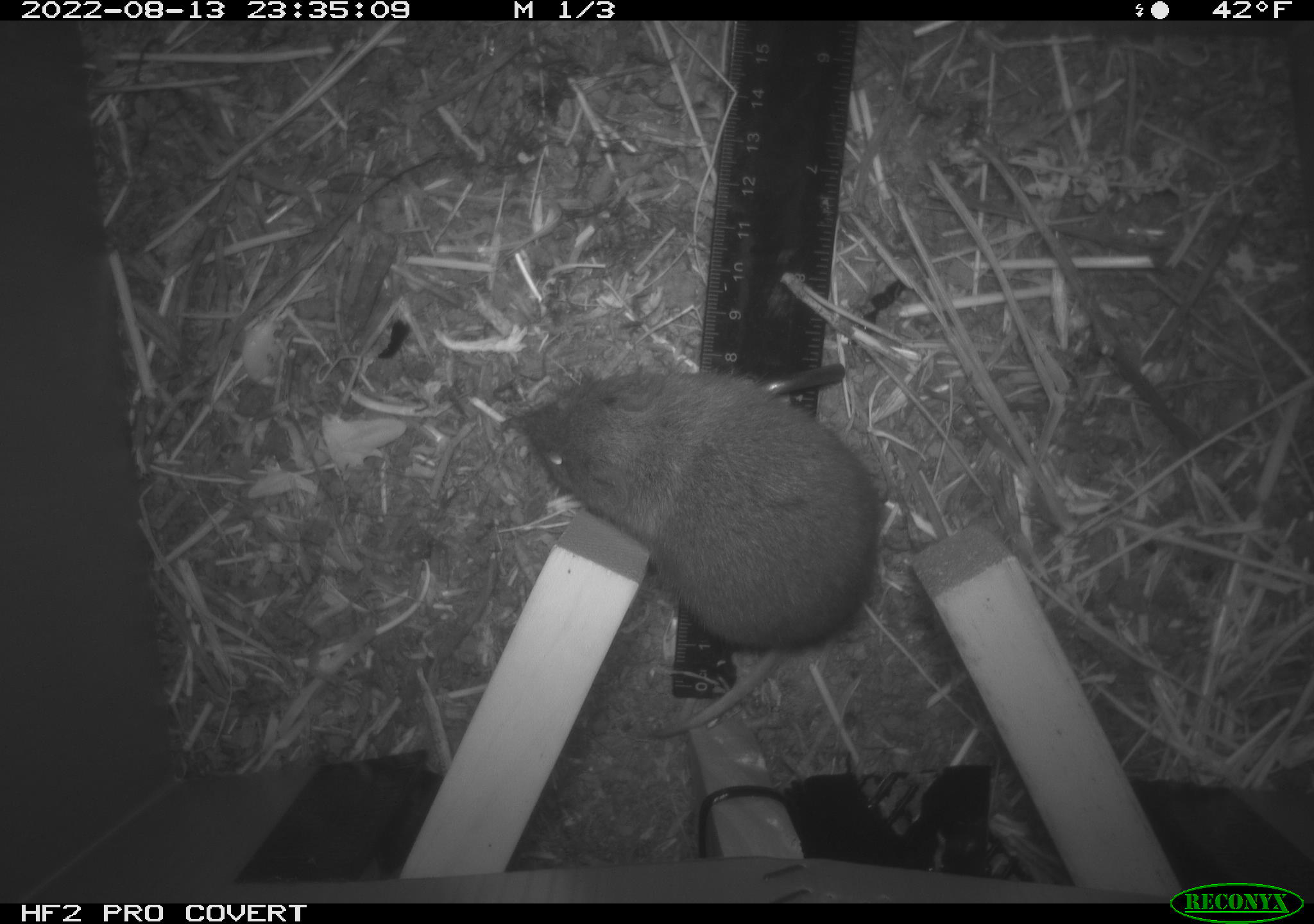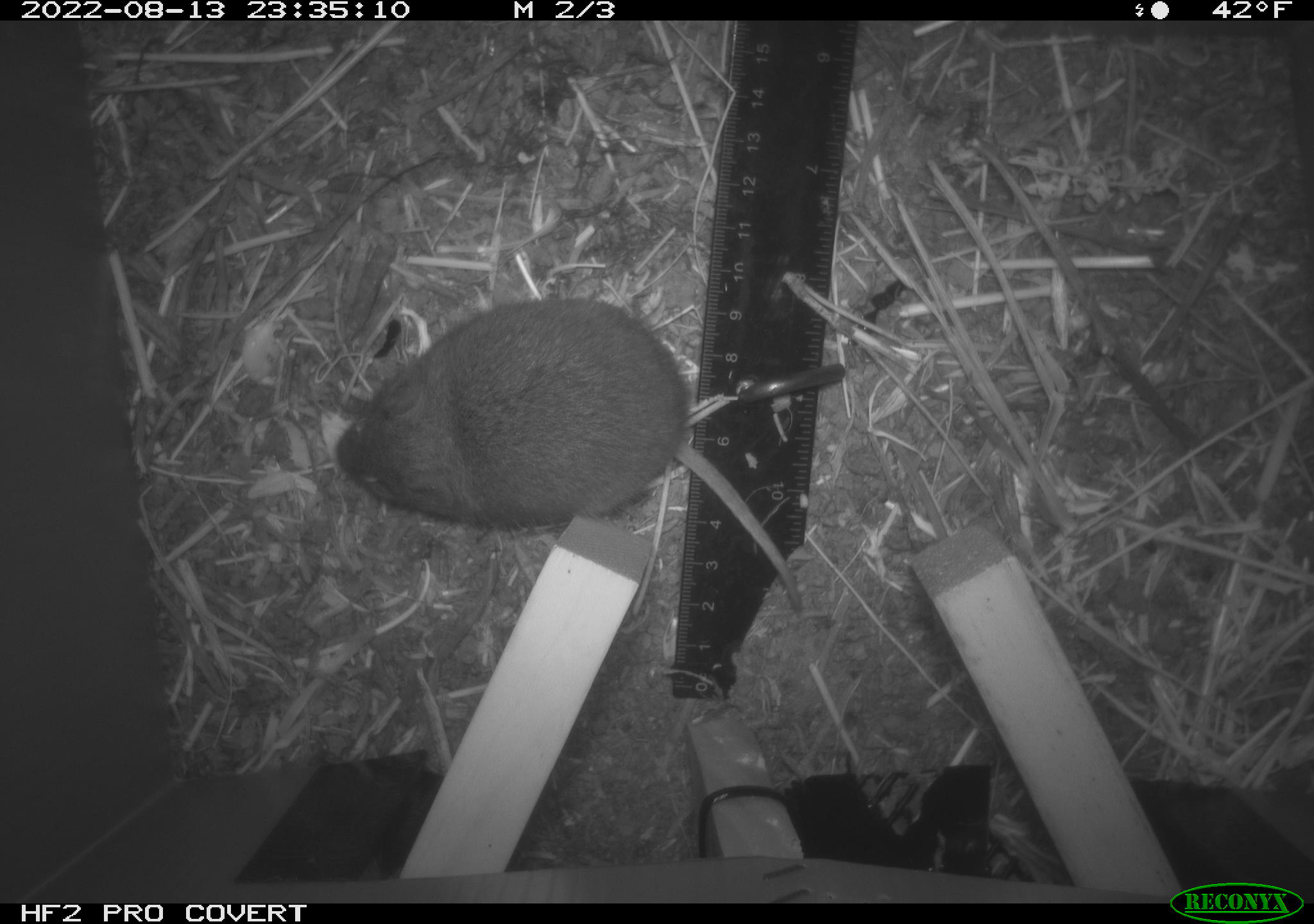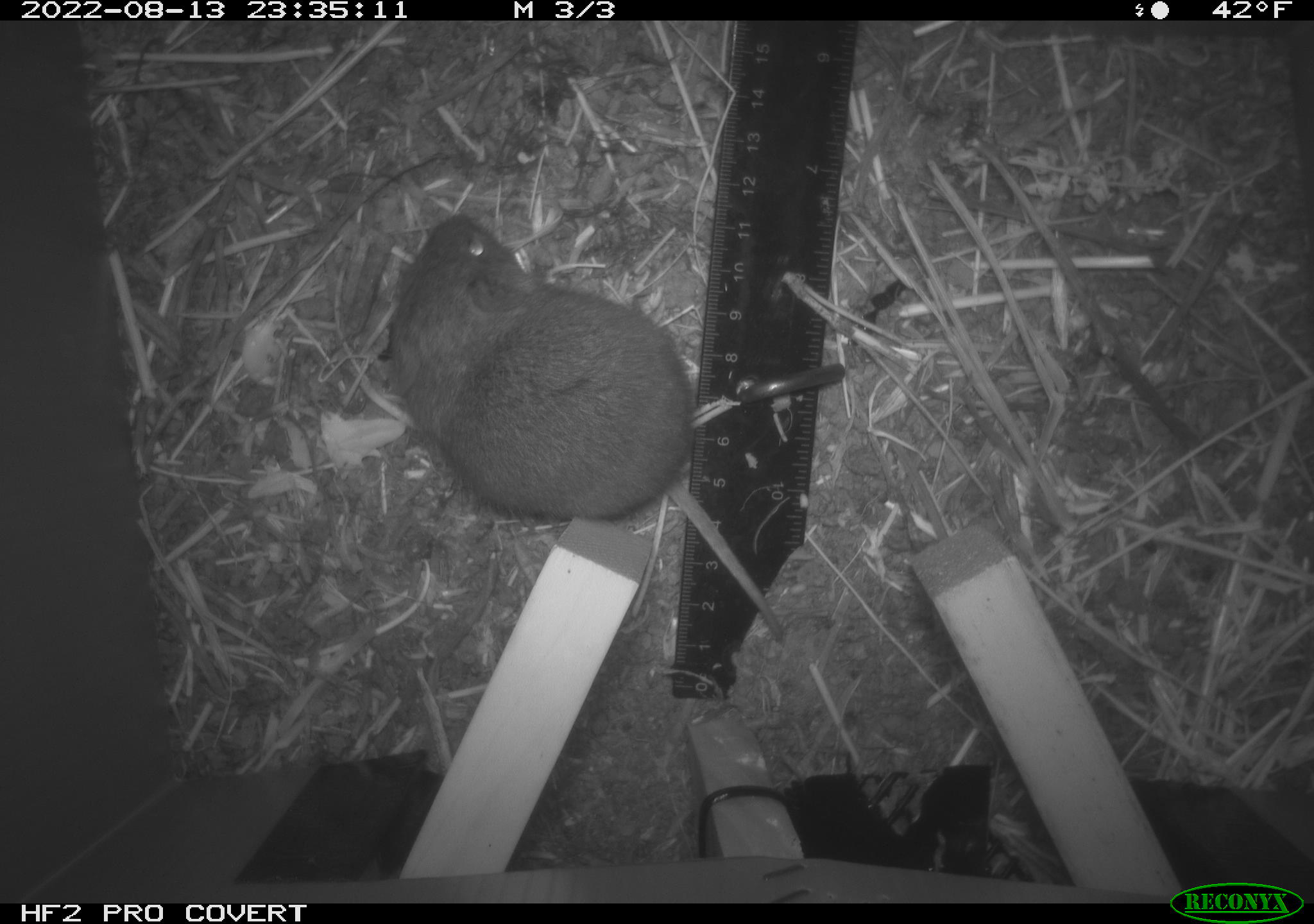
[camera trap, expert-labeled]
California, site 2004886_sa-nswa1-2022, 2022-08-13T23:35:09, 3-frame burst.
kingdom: Animalia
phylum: Chordata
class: Mammalia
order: Rodentia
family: Cricetidae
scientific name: Cricetidae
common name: hamsters, voles, lemmings, and allies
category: cricetidae family